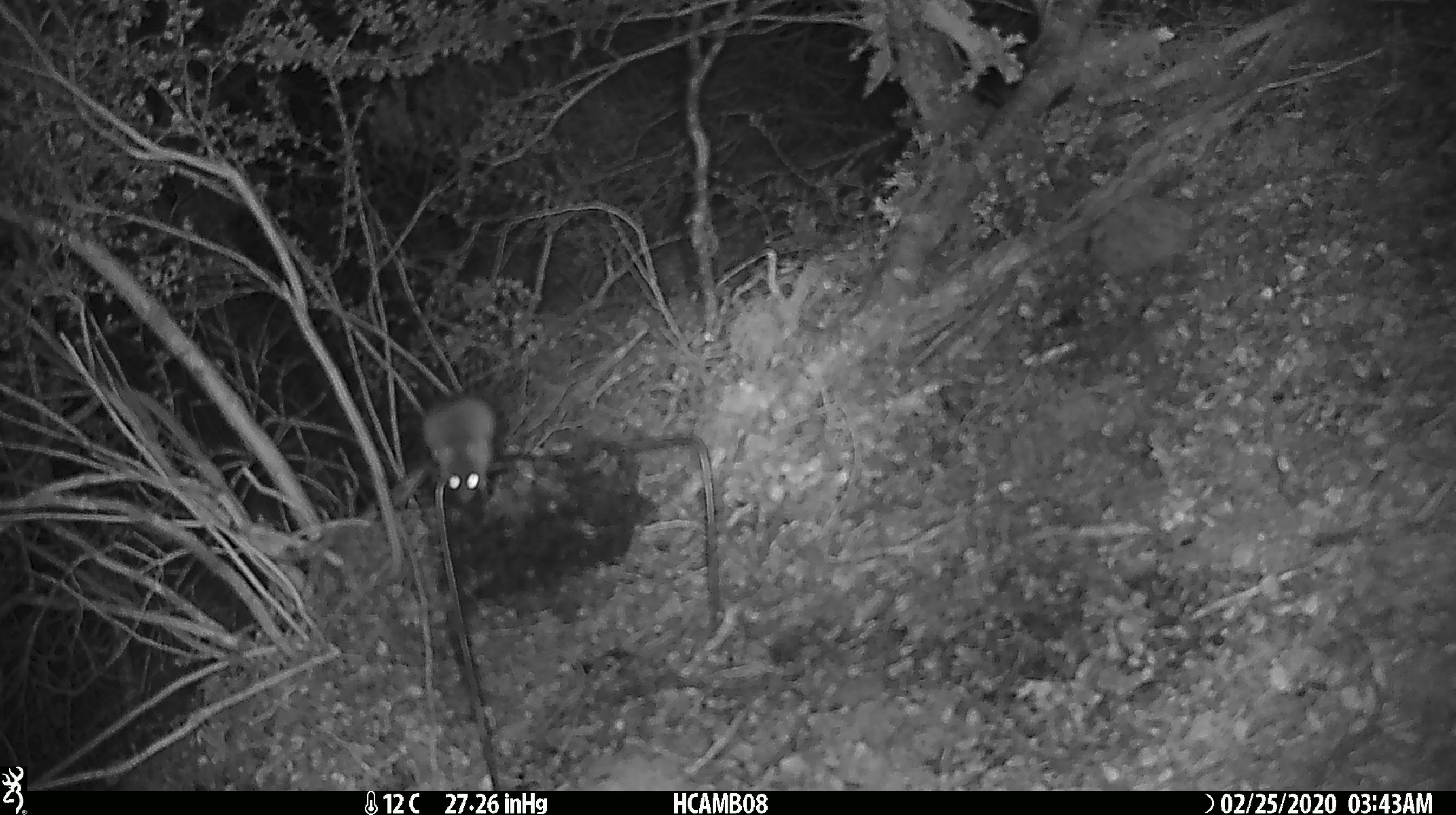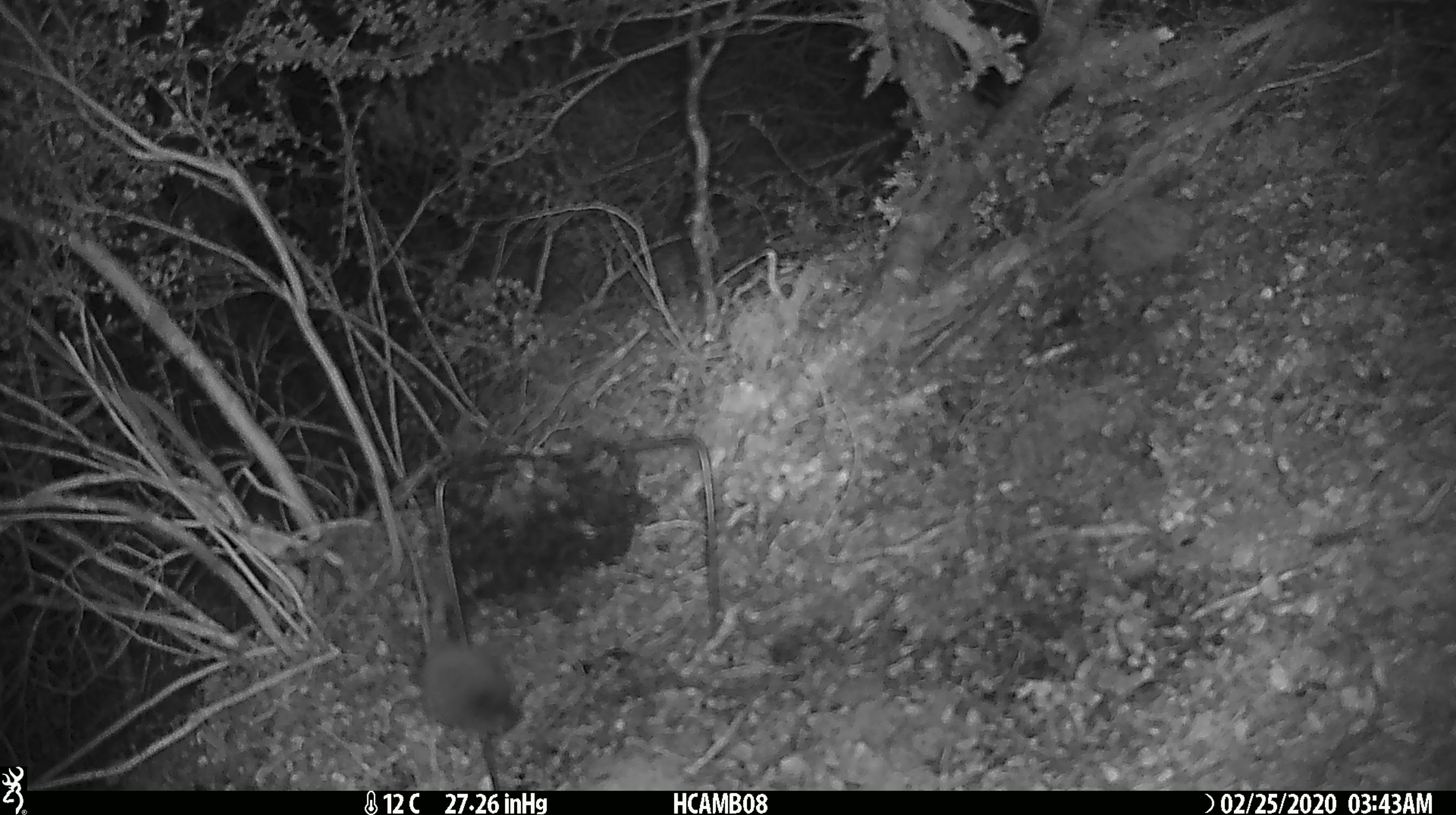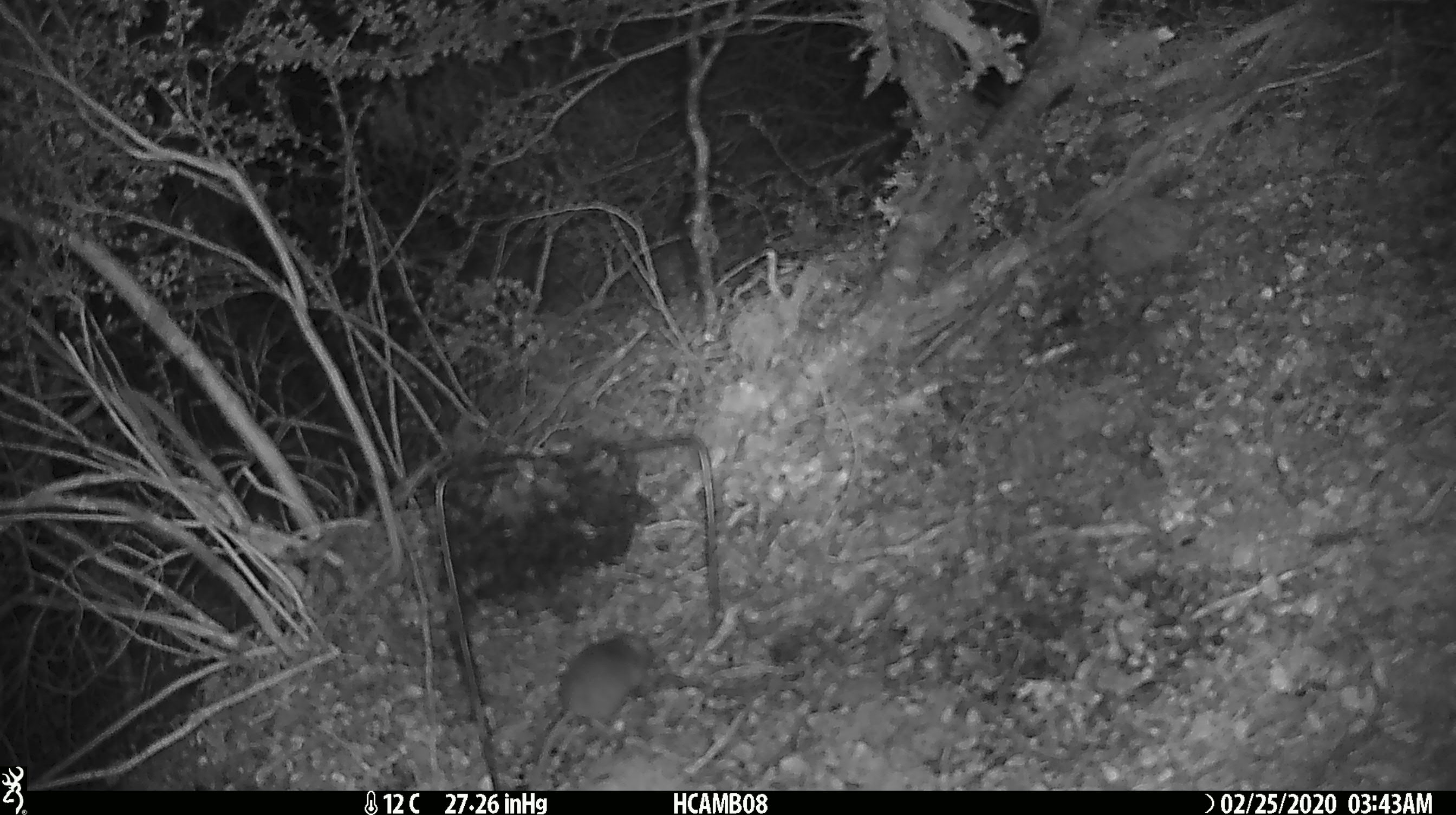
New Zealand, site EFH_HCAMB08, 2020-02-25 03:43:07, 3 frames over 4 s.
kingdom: Animalia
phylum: Chordata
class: Mammalia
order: Rodentia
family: Muridae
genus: Mus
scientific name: Mus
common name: mouse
Mouse (Mus).